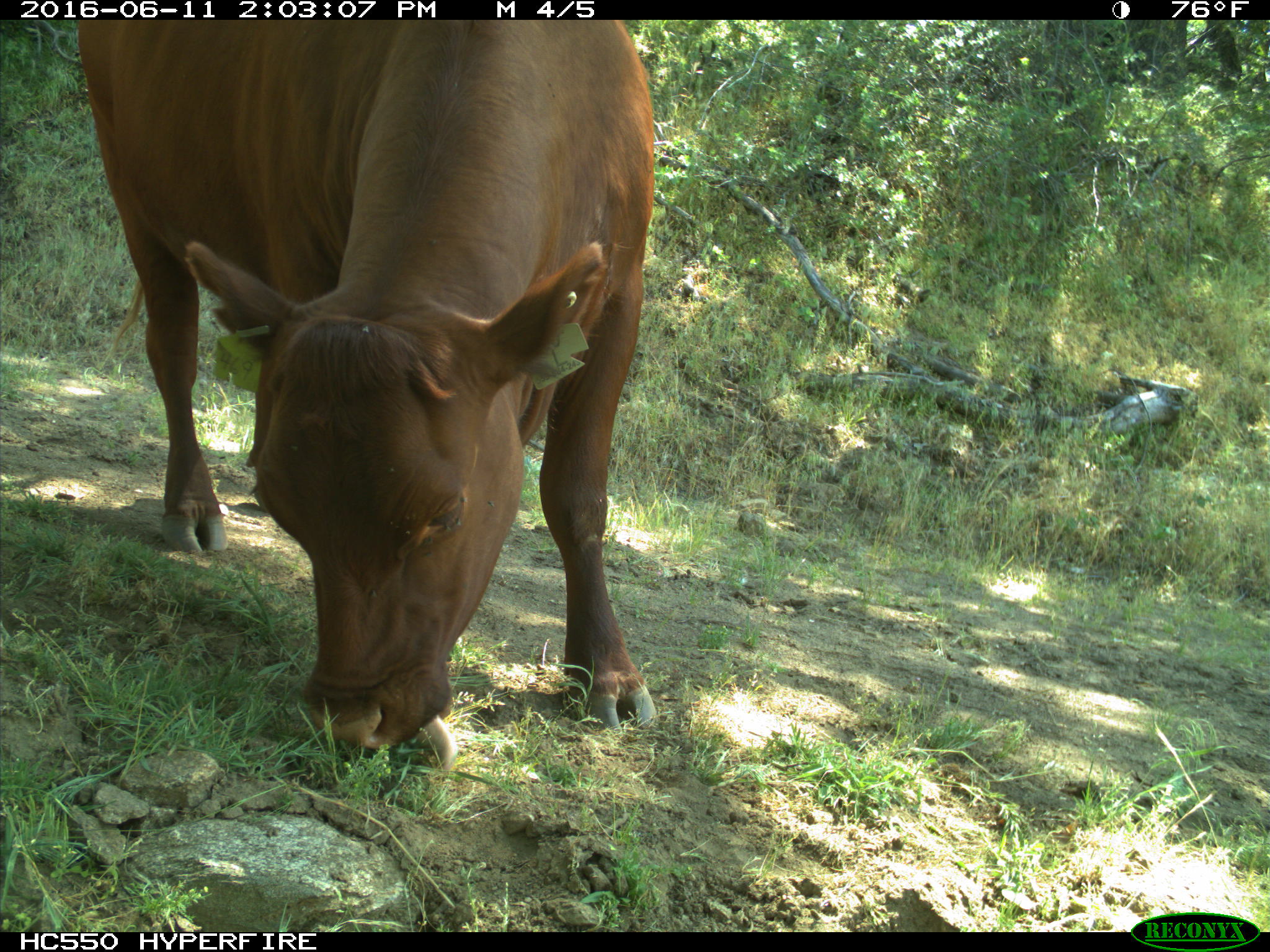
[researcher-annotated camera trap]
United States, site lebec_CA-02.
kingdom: Animalia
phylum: Chordata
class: Mammalia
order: Artiodactyla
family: Bovidae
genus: Bos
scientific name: Bos taurus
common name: domestic cow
Bos taurus (domestic cow).